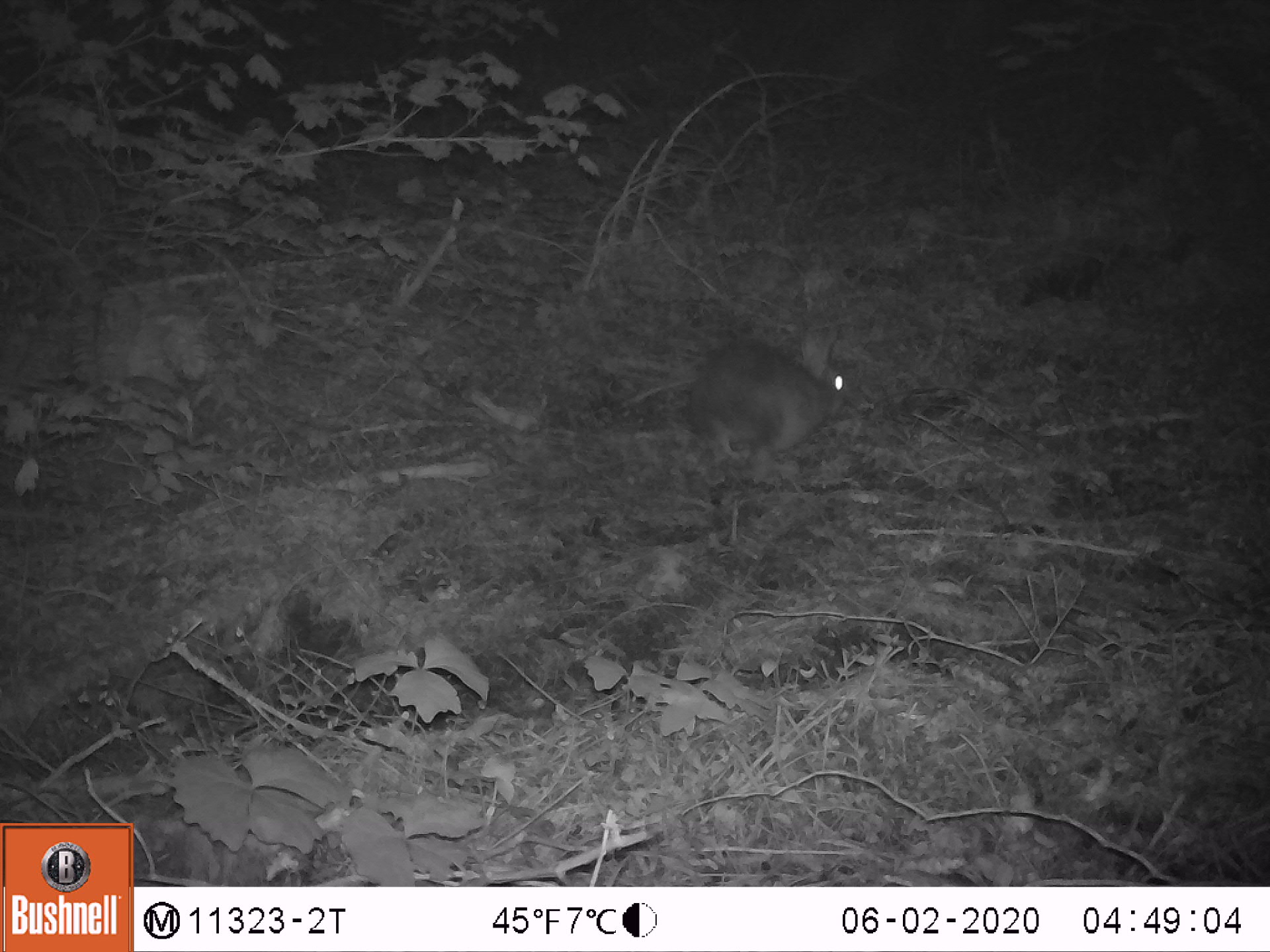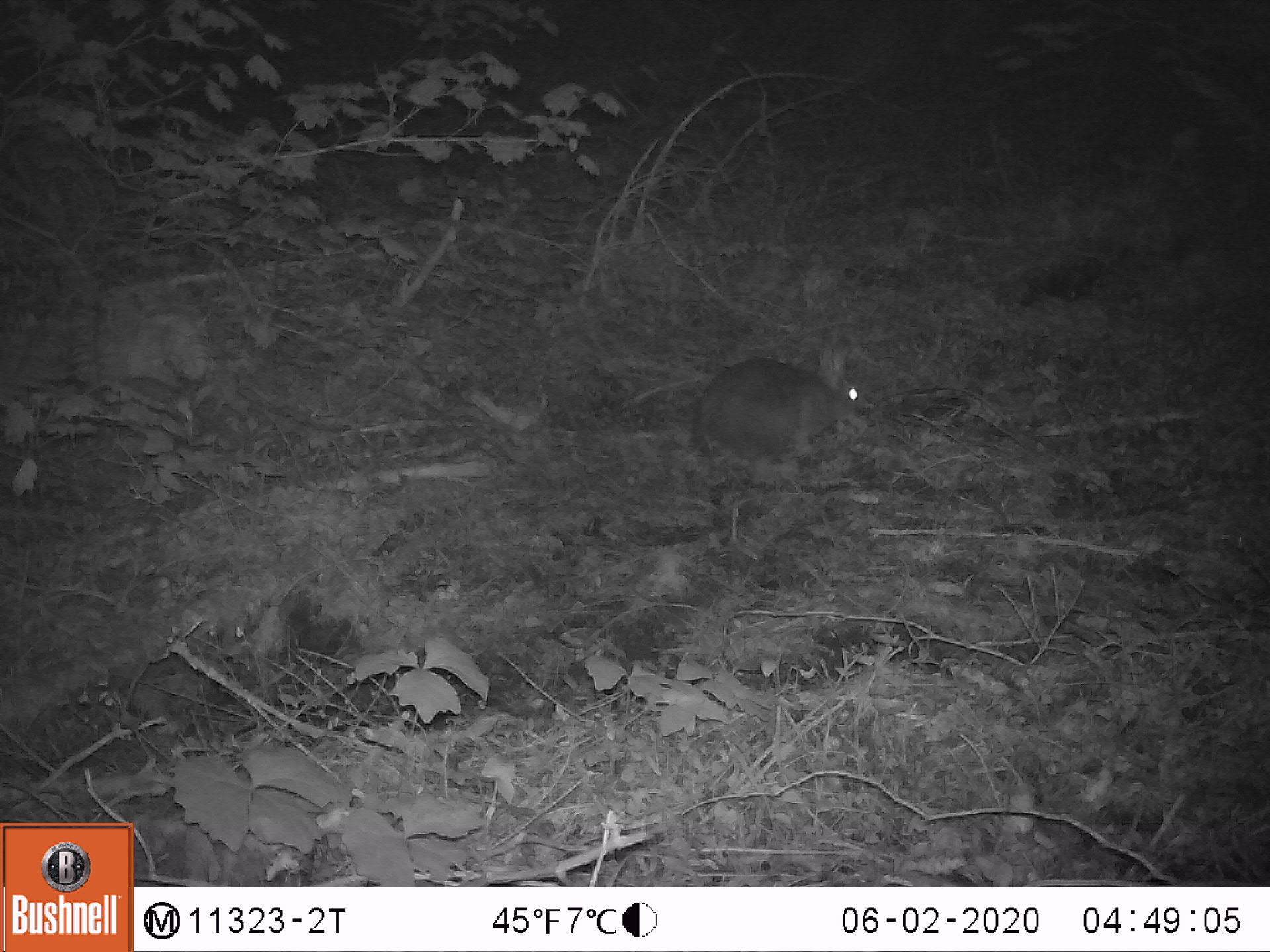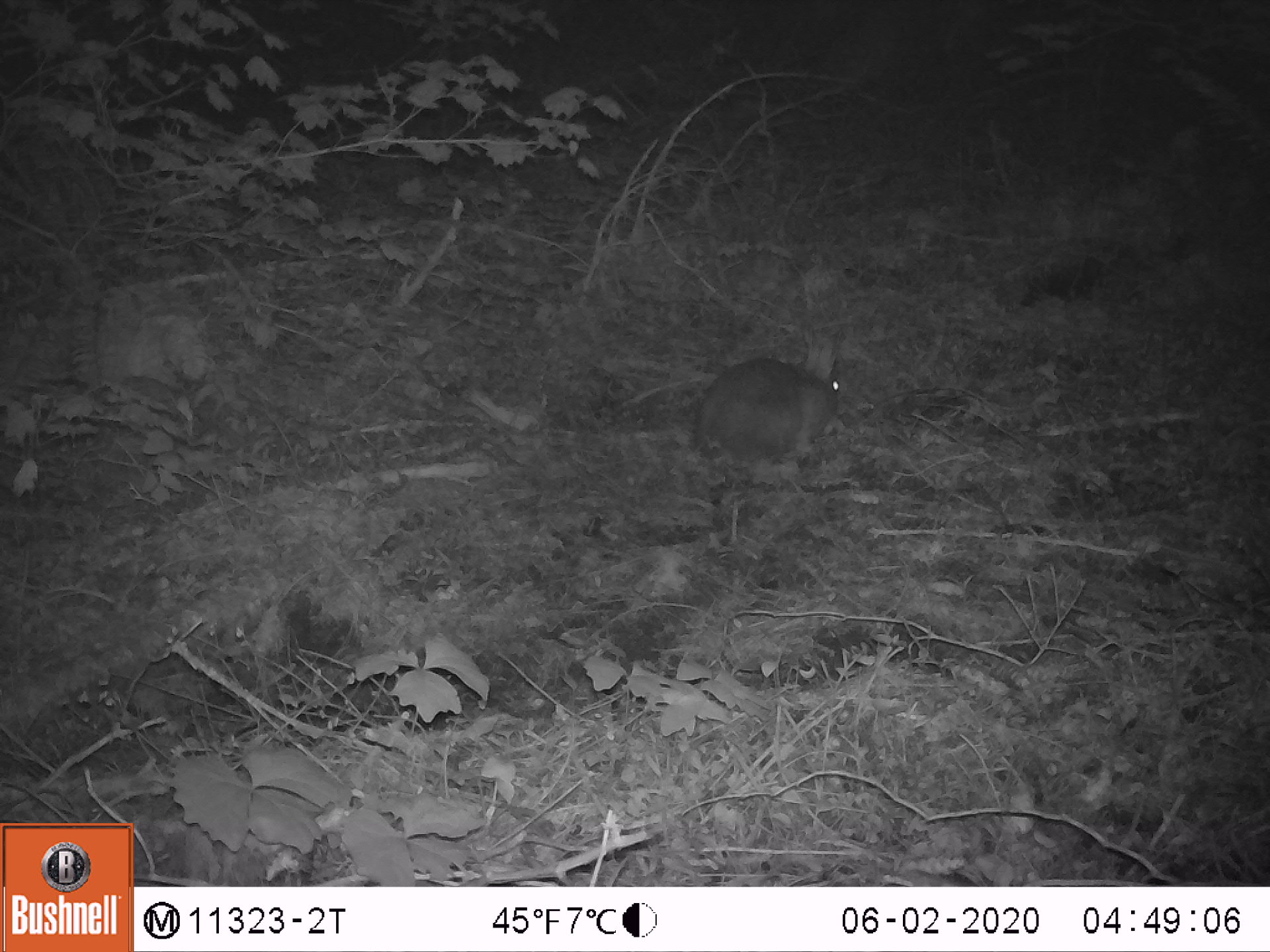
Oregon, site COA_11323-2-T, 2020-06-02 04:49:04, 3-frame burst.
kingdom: Animalia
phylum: Chordata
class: Mammalia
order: Lagomorpha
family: Leporidae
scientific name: Leporidae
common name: hares and rabbits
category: leporidae family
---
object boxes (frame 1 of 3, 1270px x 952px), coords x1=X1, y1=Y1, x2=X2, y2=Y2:
leporidae family: x1=695, y1=306, x2=858, y2=473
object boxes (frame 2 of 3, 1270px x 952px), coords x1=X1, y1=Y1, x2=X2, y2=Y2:
leporidae family: x1=678, y1=326, x2=868, y2=467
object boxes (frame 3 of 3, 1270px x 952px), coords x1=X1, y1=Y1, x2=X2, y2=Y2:
leporidae family: x1=695, y1=318, x2=845, y2=474